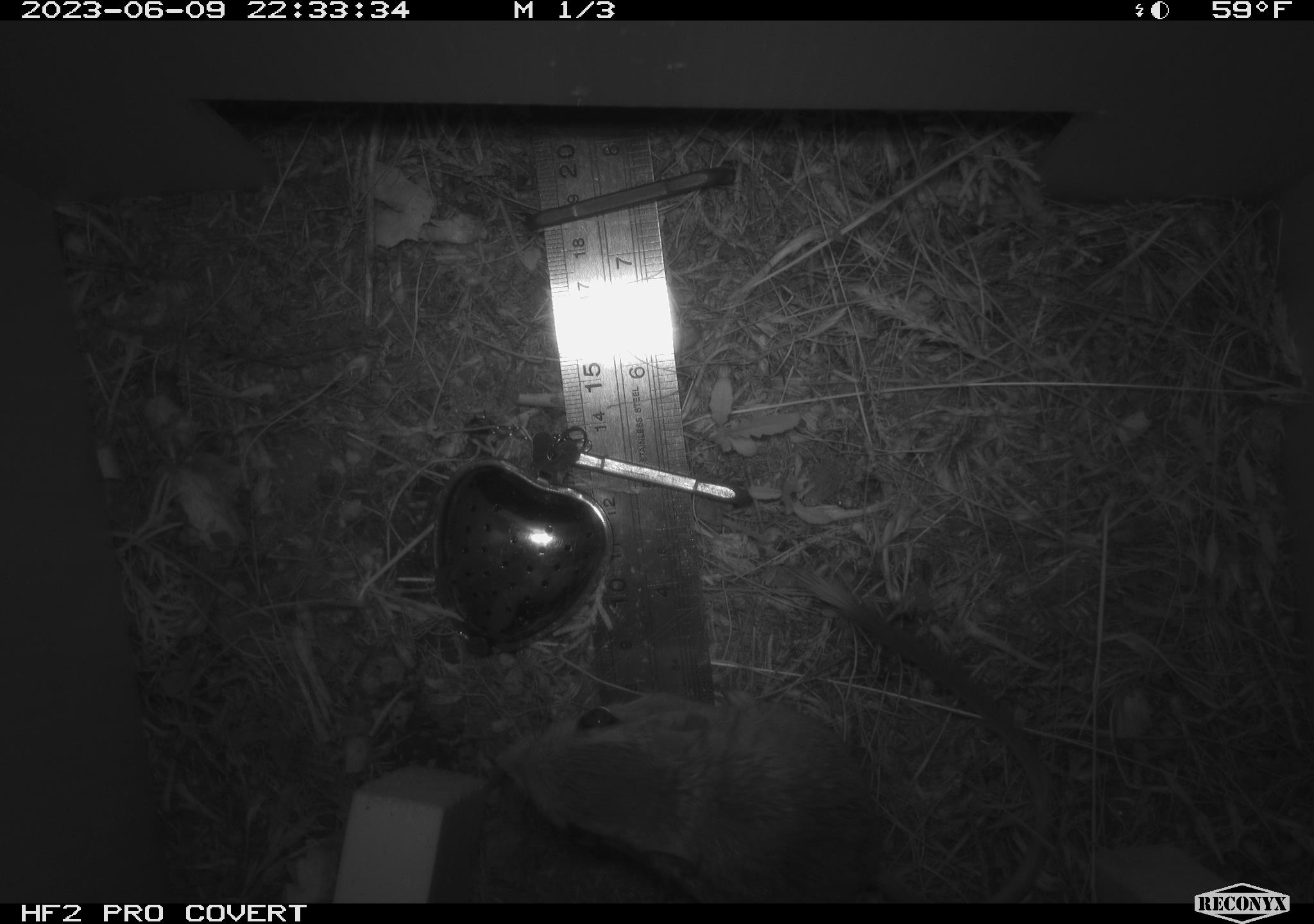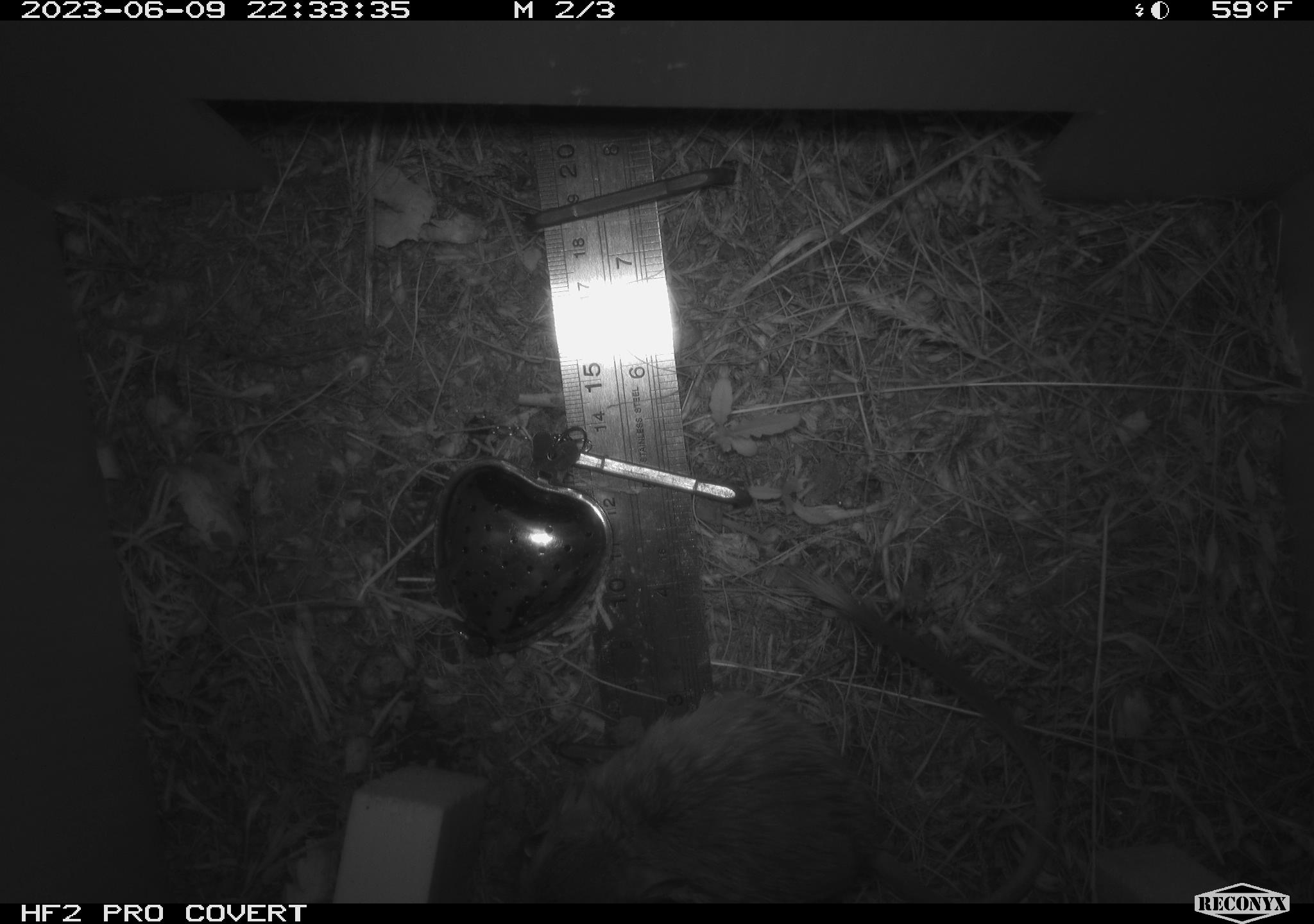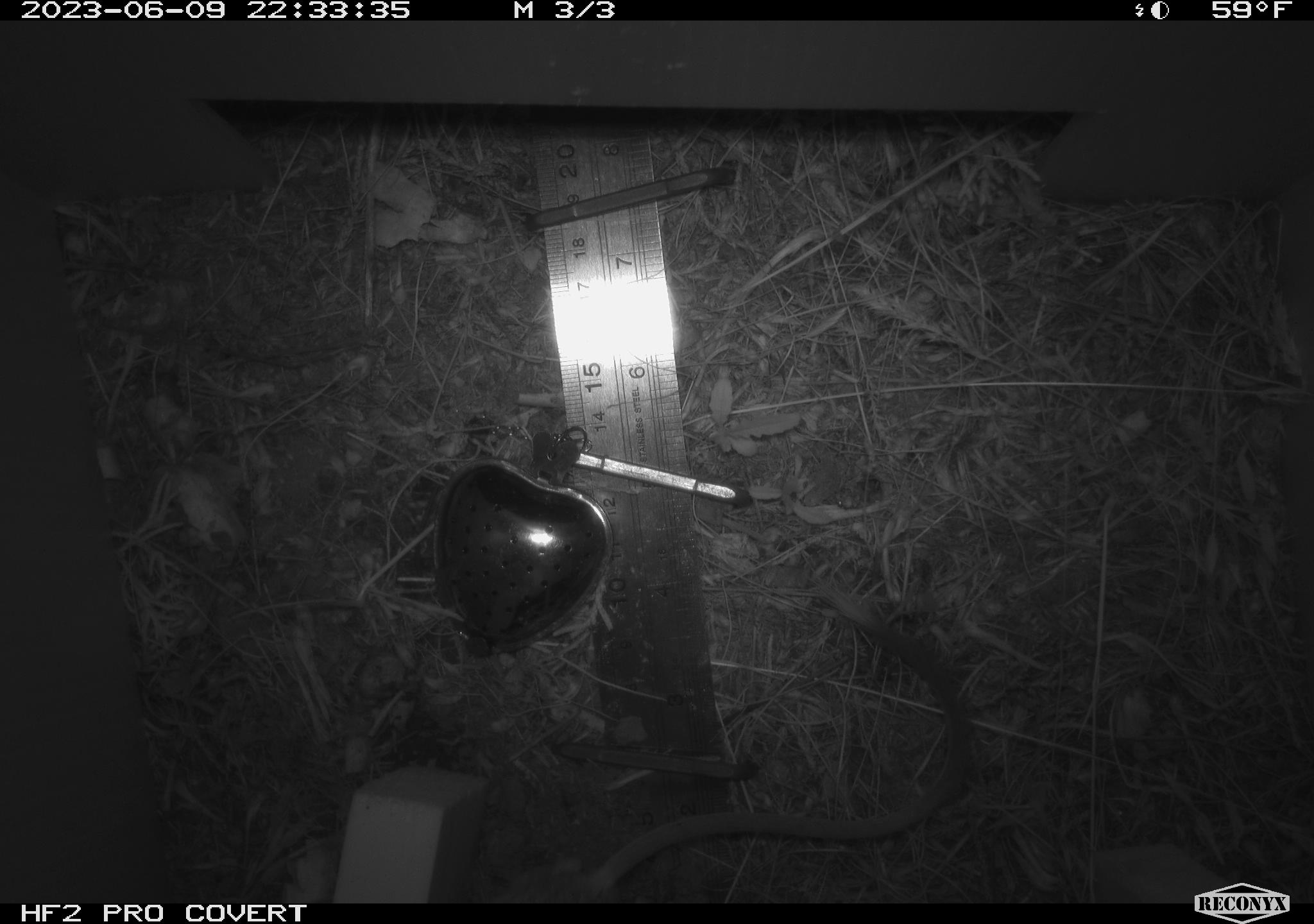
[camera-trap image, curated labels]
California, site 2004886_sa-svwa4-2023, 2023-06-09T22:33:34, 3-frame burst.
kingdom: Animalia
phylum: Chordata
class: Mammalia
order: Rodentia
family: Heteromyidae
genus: Dipodomys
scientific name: Dipodomys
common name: kangaroo rats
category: dipodomys species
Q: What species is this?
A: Dipodomys species (kangaroo rats) (Dipodomys).